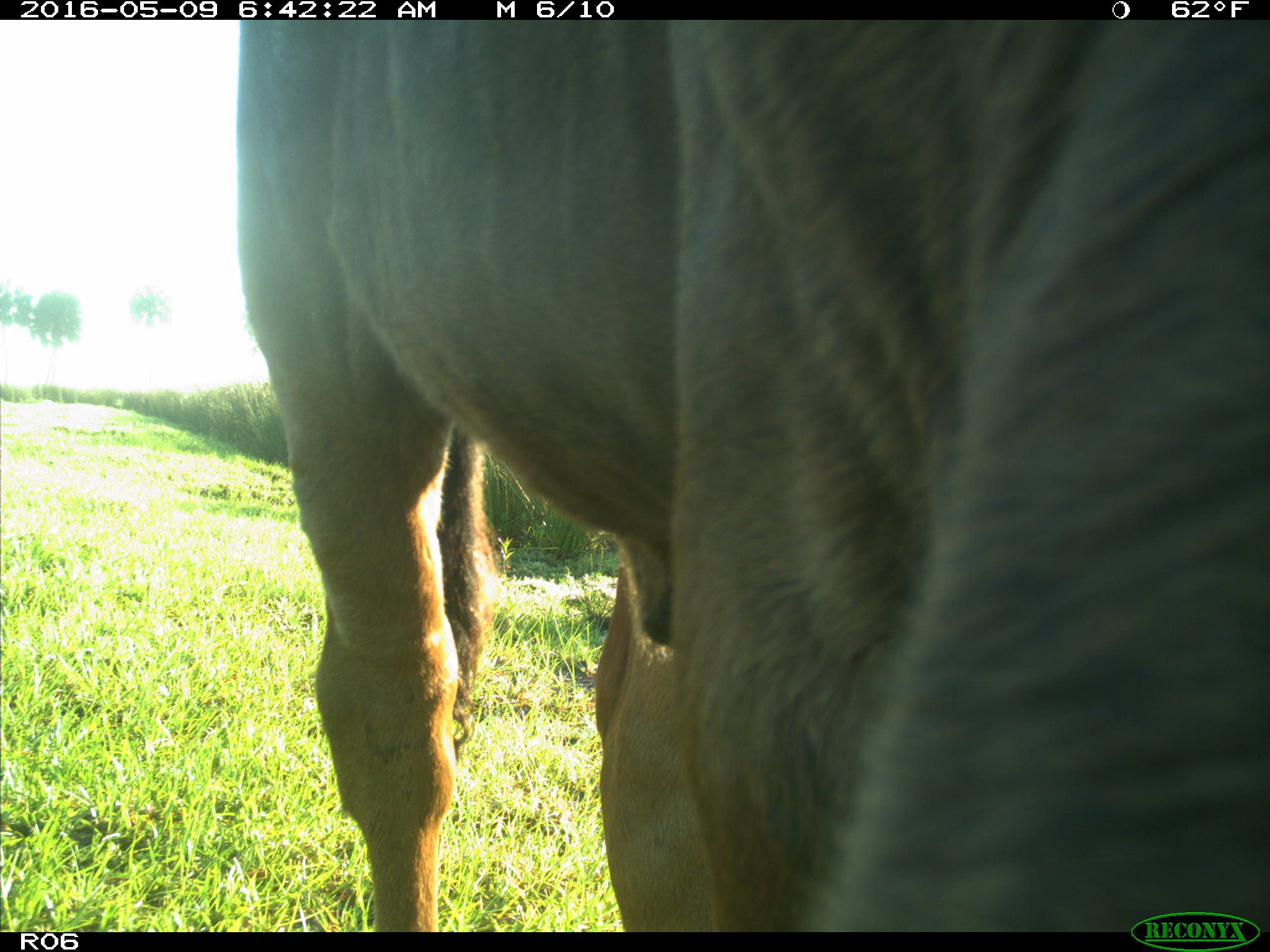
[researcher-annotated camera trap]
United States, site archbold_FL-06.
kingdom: Animalia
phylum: Chordata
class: Mammalia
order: Artiodactyla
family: Bovidae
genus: Bos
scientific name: Bos taurus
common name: domestic cow